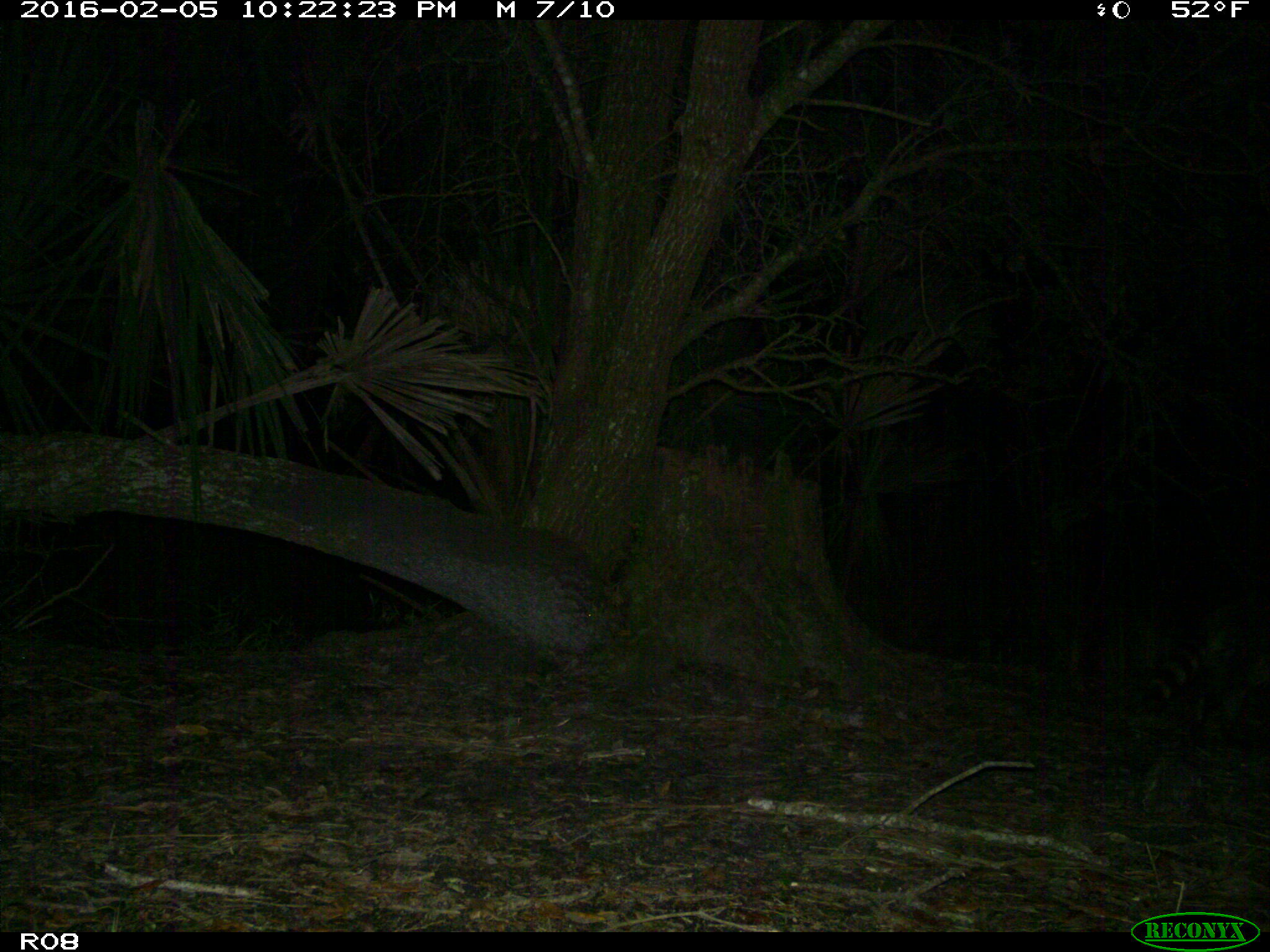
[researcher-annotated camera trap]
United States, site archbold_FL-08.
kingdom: Animalia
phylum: Chordata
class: Mammalia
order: Carnivora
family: Procyonidae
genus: Procyon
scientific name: Procyon lotor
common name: common raccoon